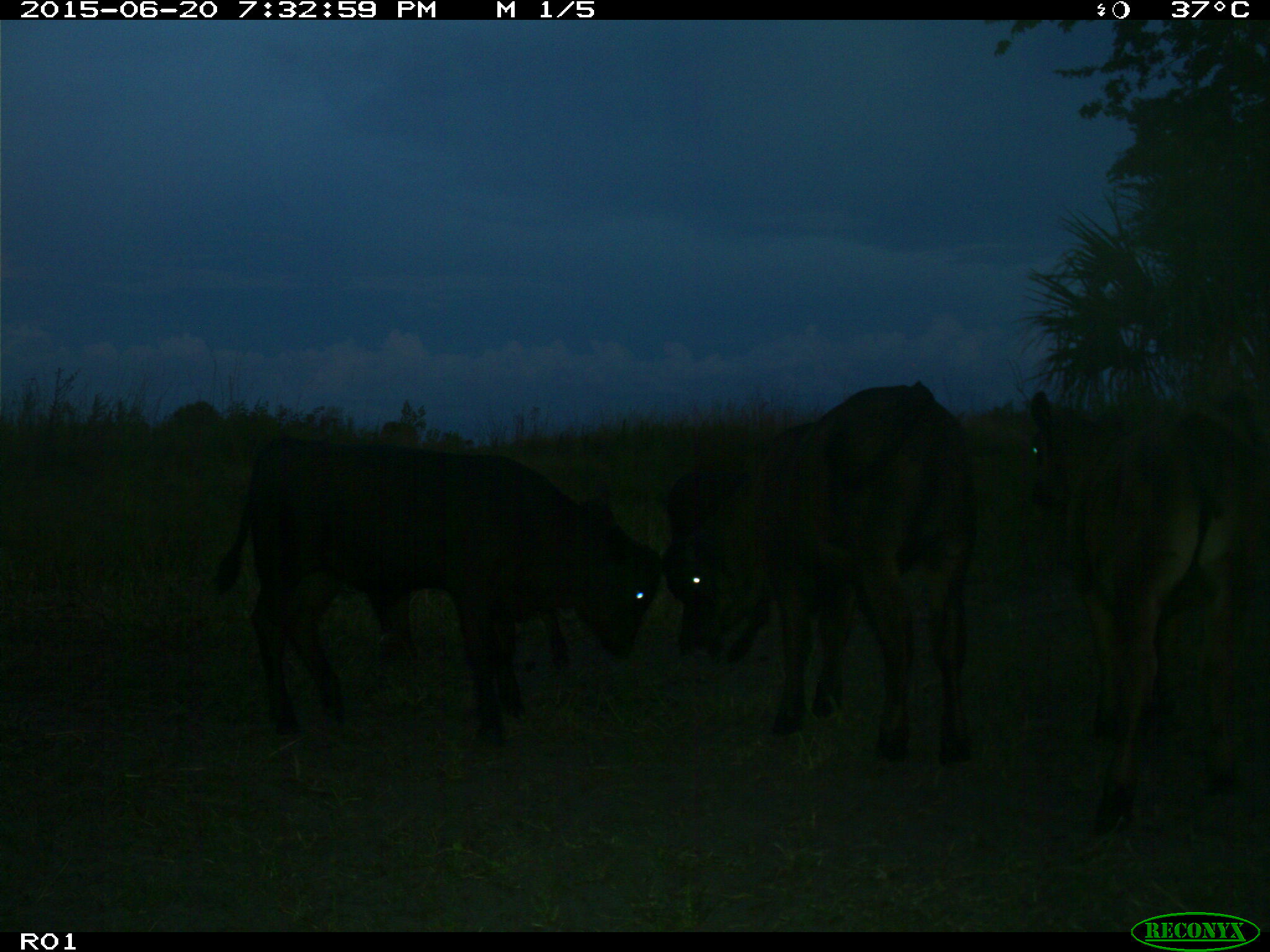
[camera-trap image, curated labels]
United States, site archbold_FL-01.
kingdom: Animalia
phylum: Chordata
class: Mammalia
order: Artiodactyla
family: Bovidae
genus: Bos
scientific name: Bos taurus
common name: domestic cow